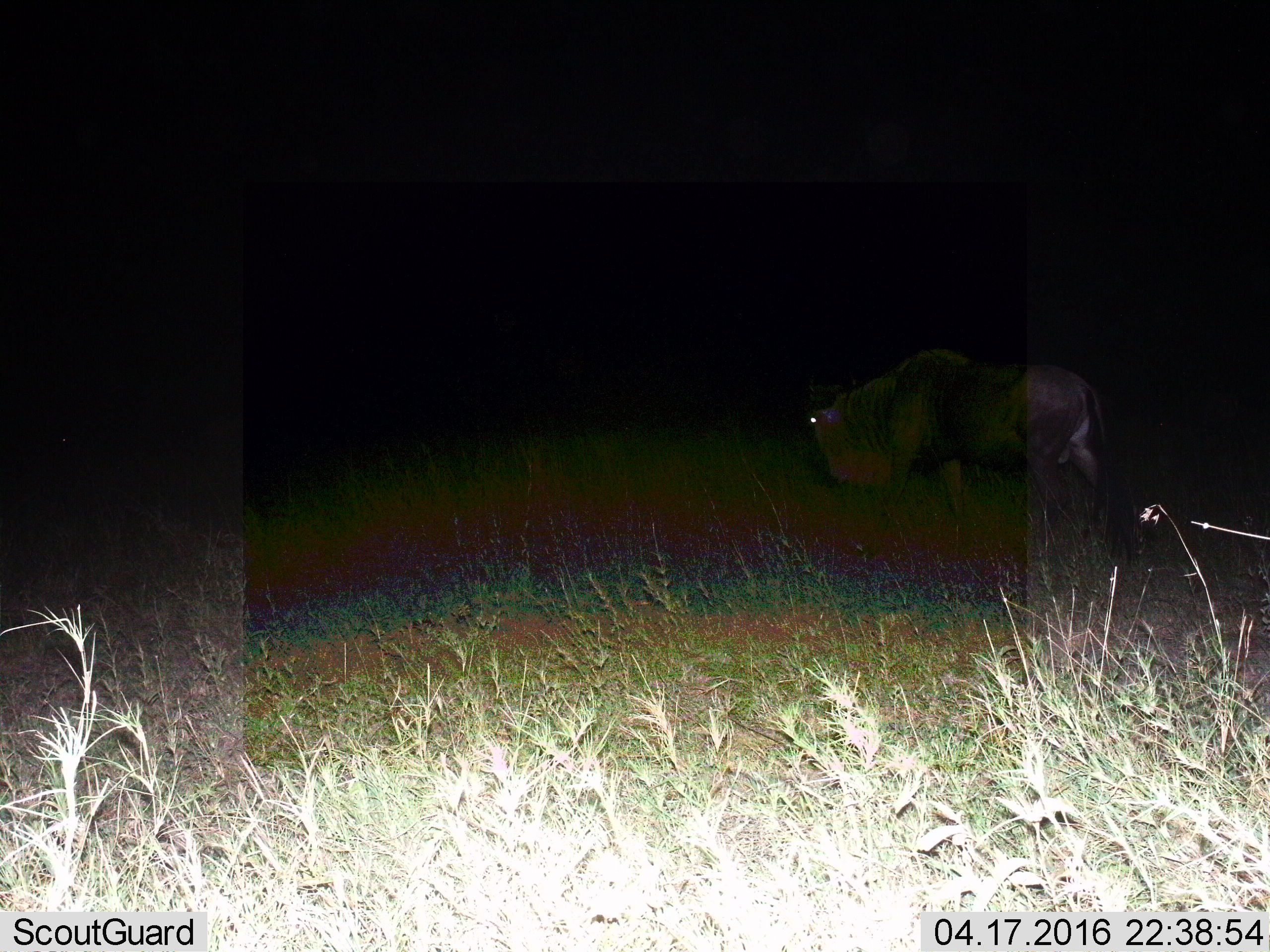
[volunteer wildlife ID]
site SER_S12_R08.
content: unidentified animal